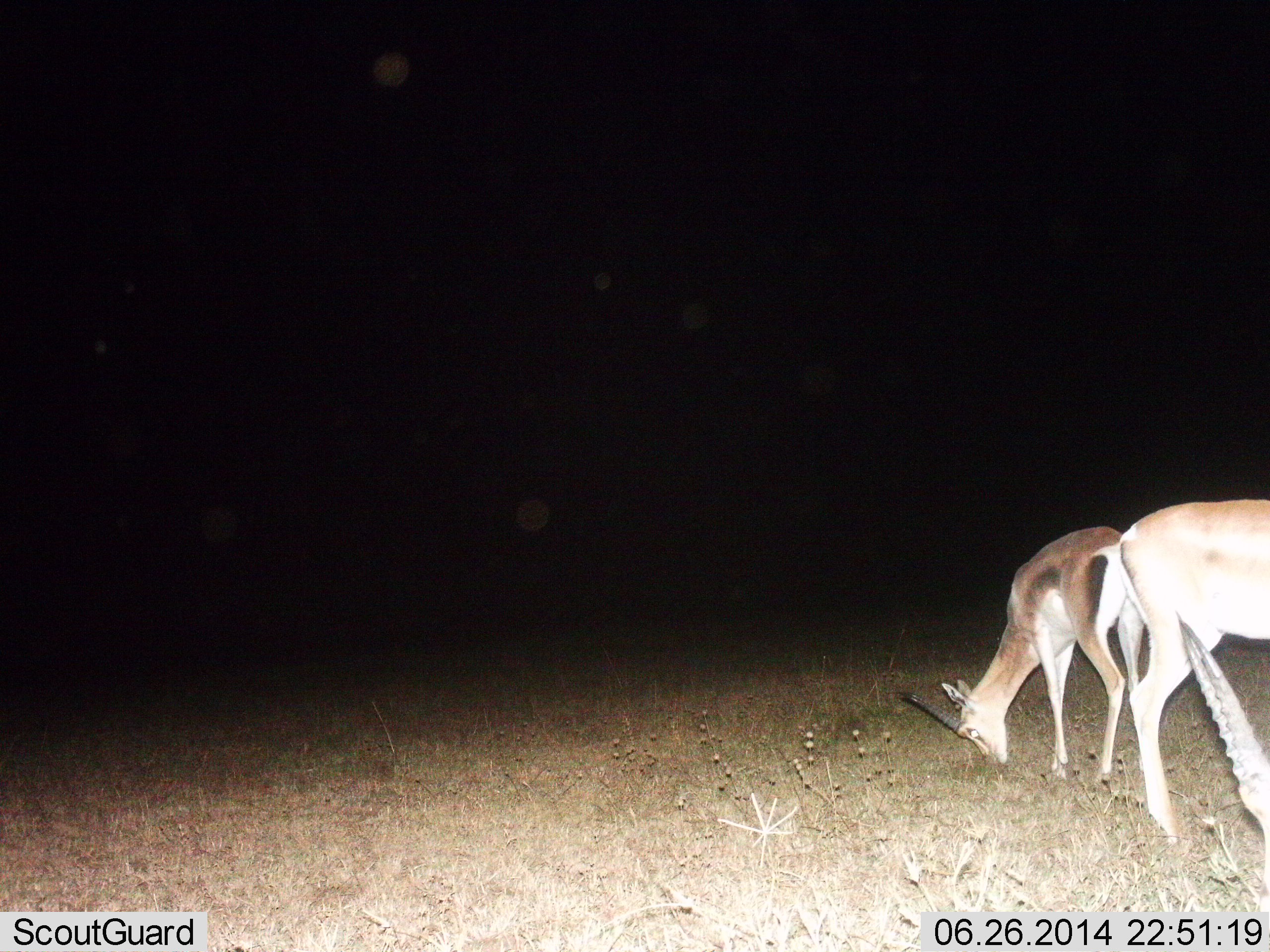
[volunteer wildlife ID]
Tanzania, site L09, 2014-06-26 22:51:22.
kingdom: Animalia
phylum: Chordata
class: Mammalia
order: Artiodactyla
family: Bovidae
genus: Nanger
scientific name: Nanger granti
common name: grant's gazelle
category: gazellegrants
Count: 3.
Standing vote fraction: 40%.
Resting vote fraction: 0%.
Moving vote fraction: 0%.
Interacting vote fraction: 0%.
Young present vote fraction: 10%.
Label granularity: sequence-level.